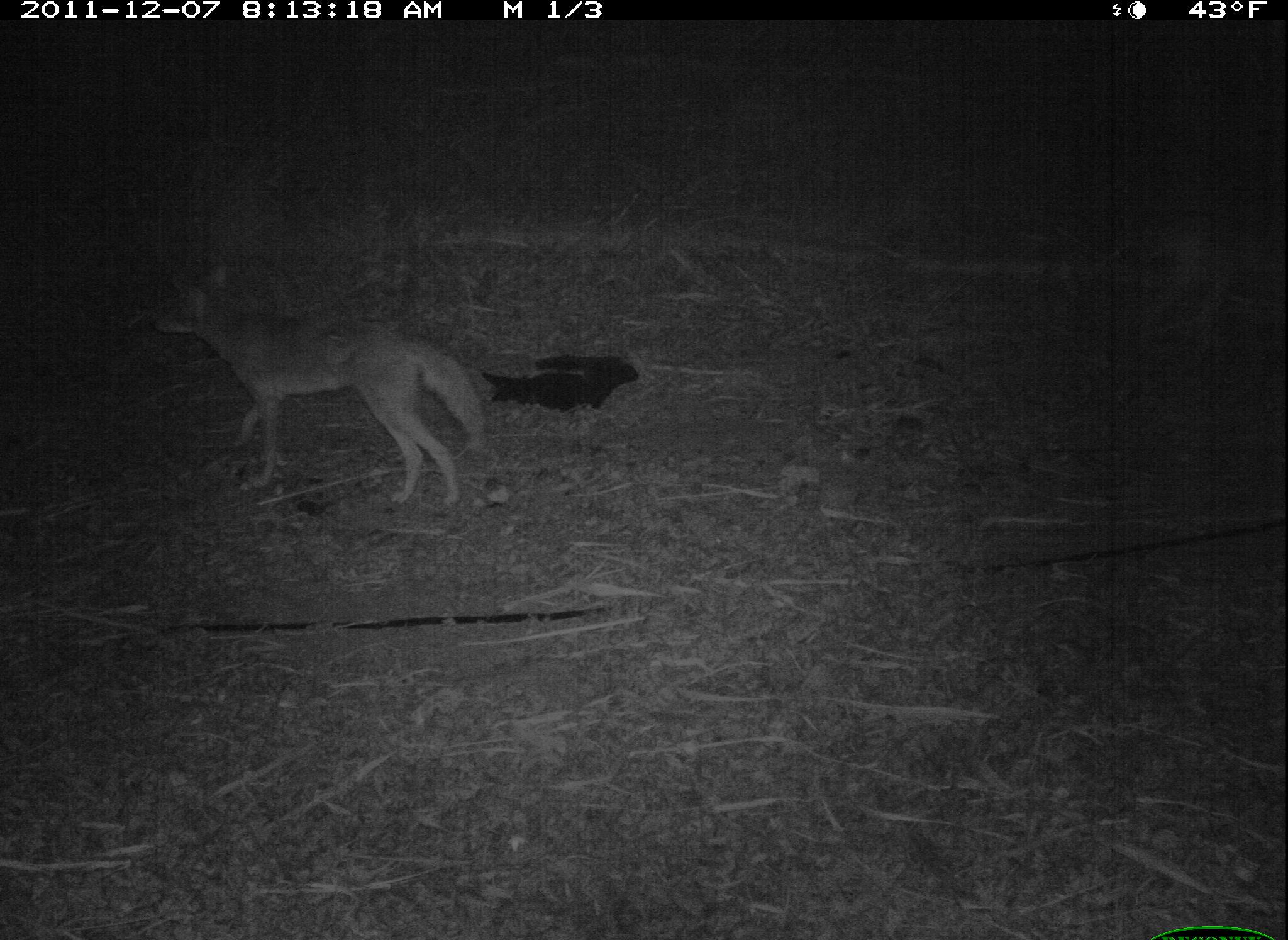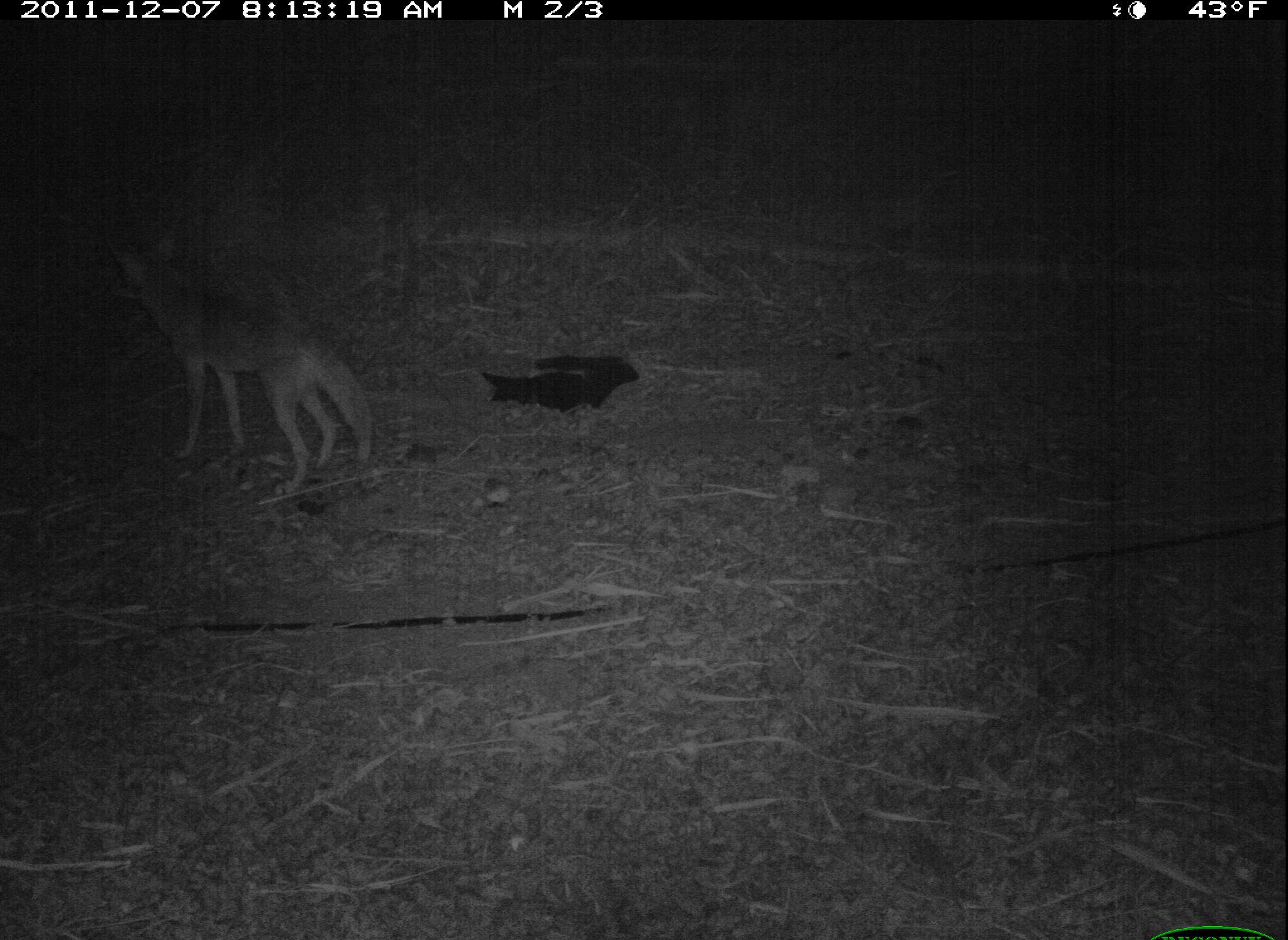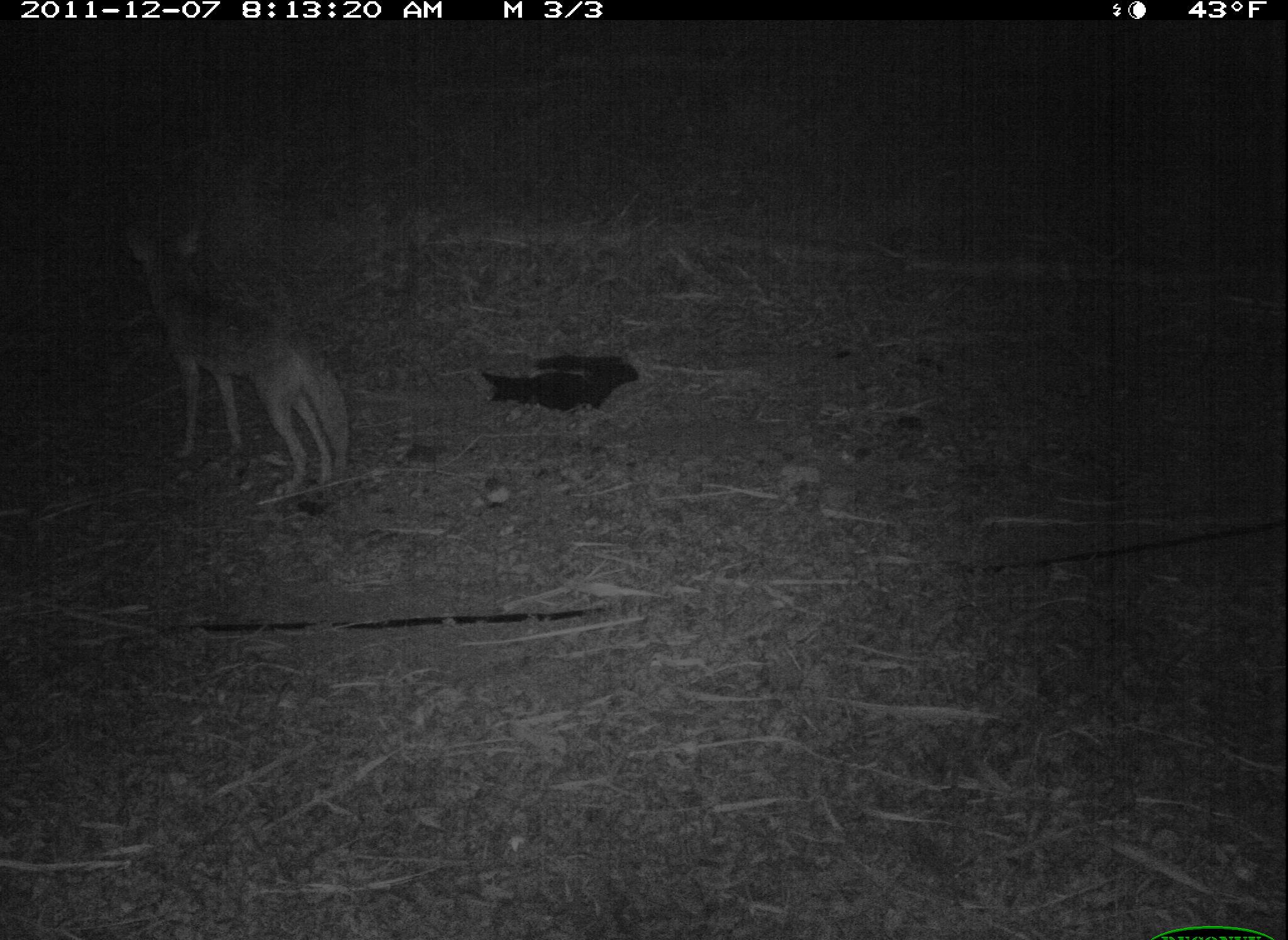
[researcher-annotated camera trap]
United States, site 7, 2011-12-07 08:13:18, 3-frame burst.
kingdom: Animalia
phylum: Chordata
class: Mammalia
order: Carnivora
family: Canidae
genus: Canis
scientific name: Canis latrans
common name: coyote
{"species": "coyote (Canis latrans)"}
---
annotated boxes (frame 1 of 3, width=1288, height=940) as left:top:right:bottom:
coyote: 145:259:496:515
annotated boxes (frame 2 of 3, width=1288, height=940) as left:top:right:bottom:
coyote: 111:235:377:501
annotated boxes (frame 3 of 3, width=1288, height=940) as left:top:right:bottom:
coyote: 118:219:361:511